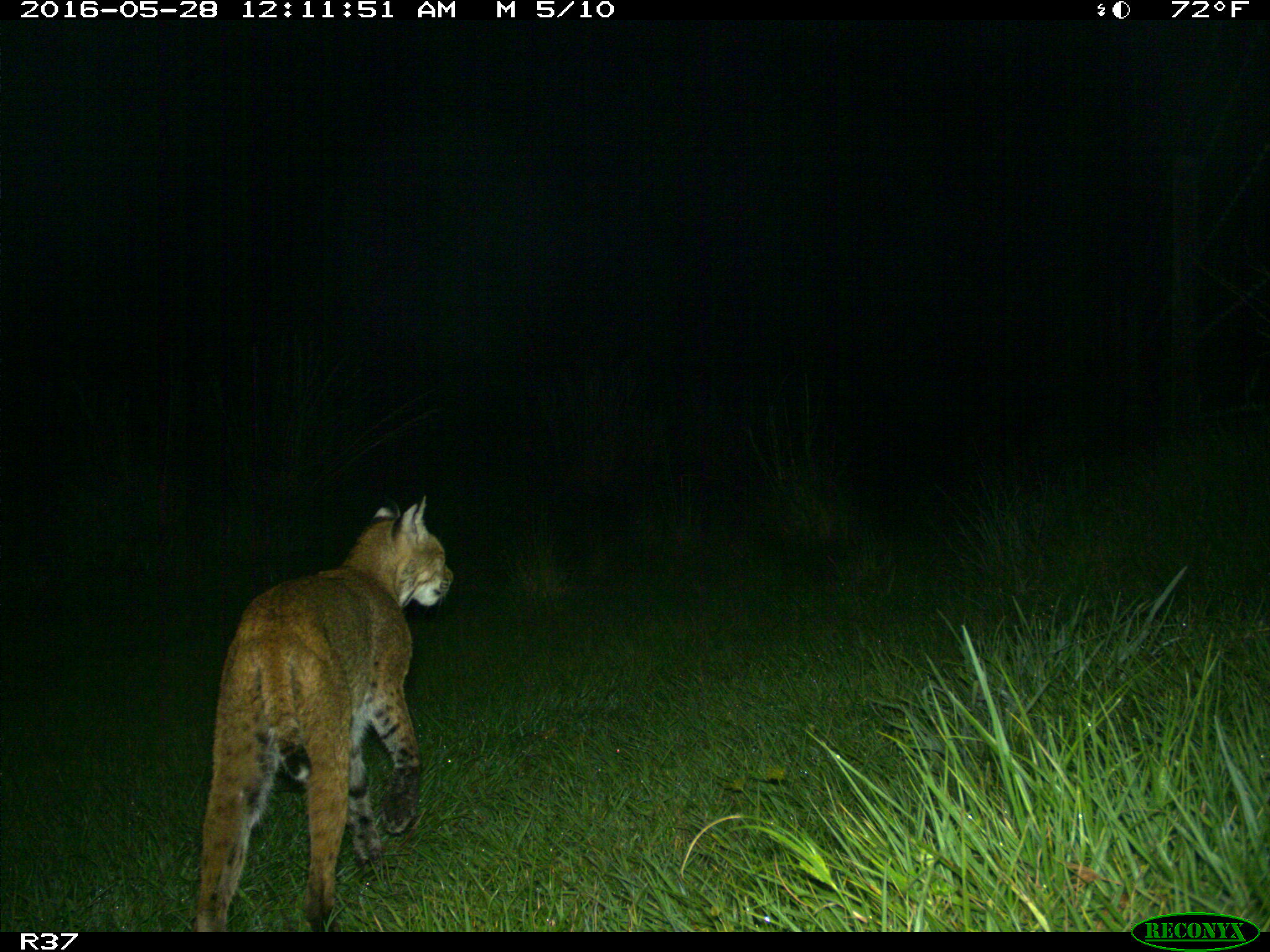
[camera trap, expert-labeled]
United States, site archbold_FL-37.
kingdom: Animalia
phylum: Chordata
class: Mammalia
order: Carnivora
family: Felidae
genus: Lynx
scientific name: Lynx rufus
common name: bobcat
Lynx rufus (bobcat).